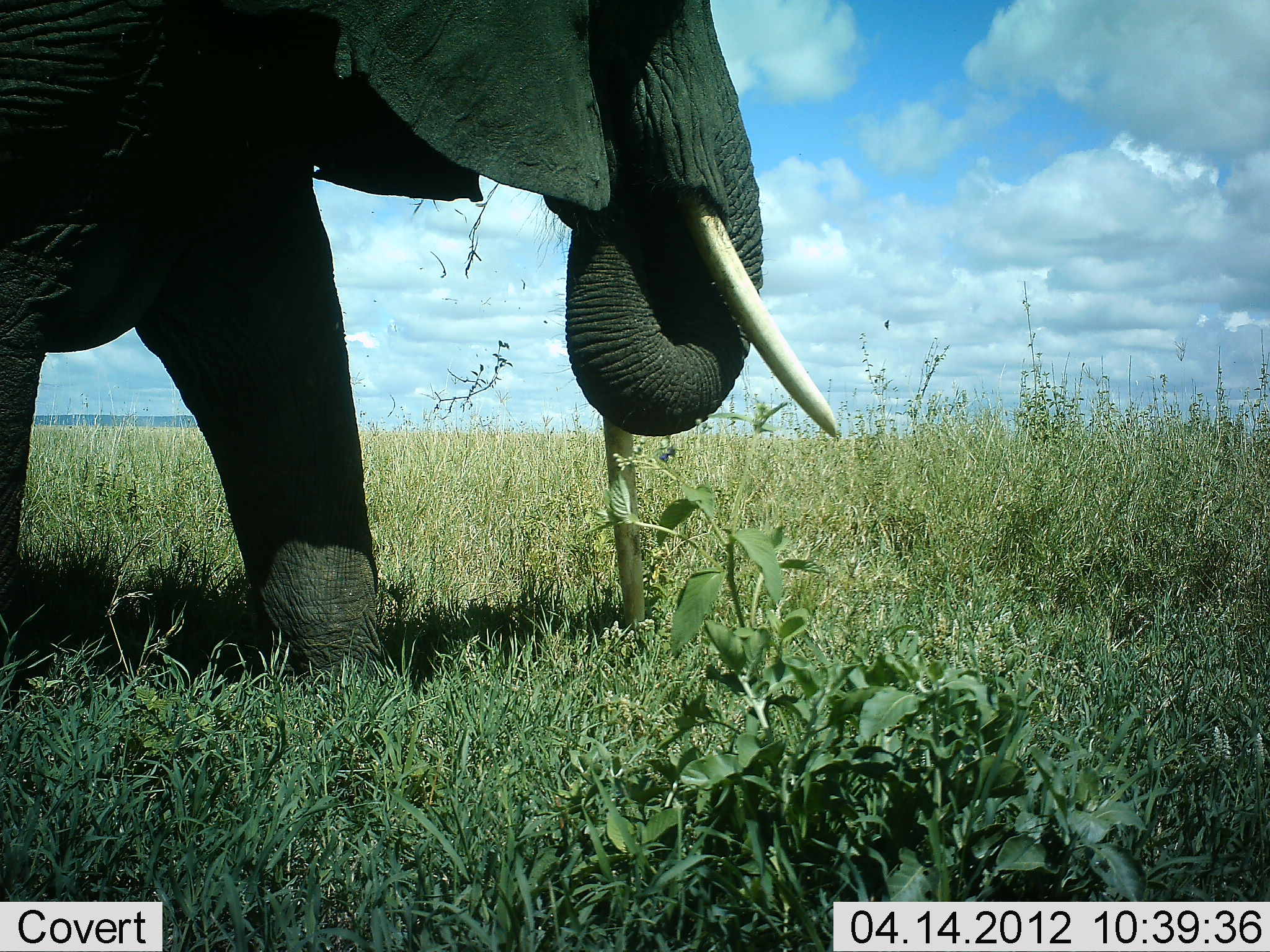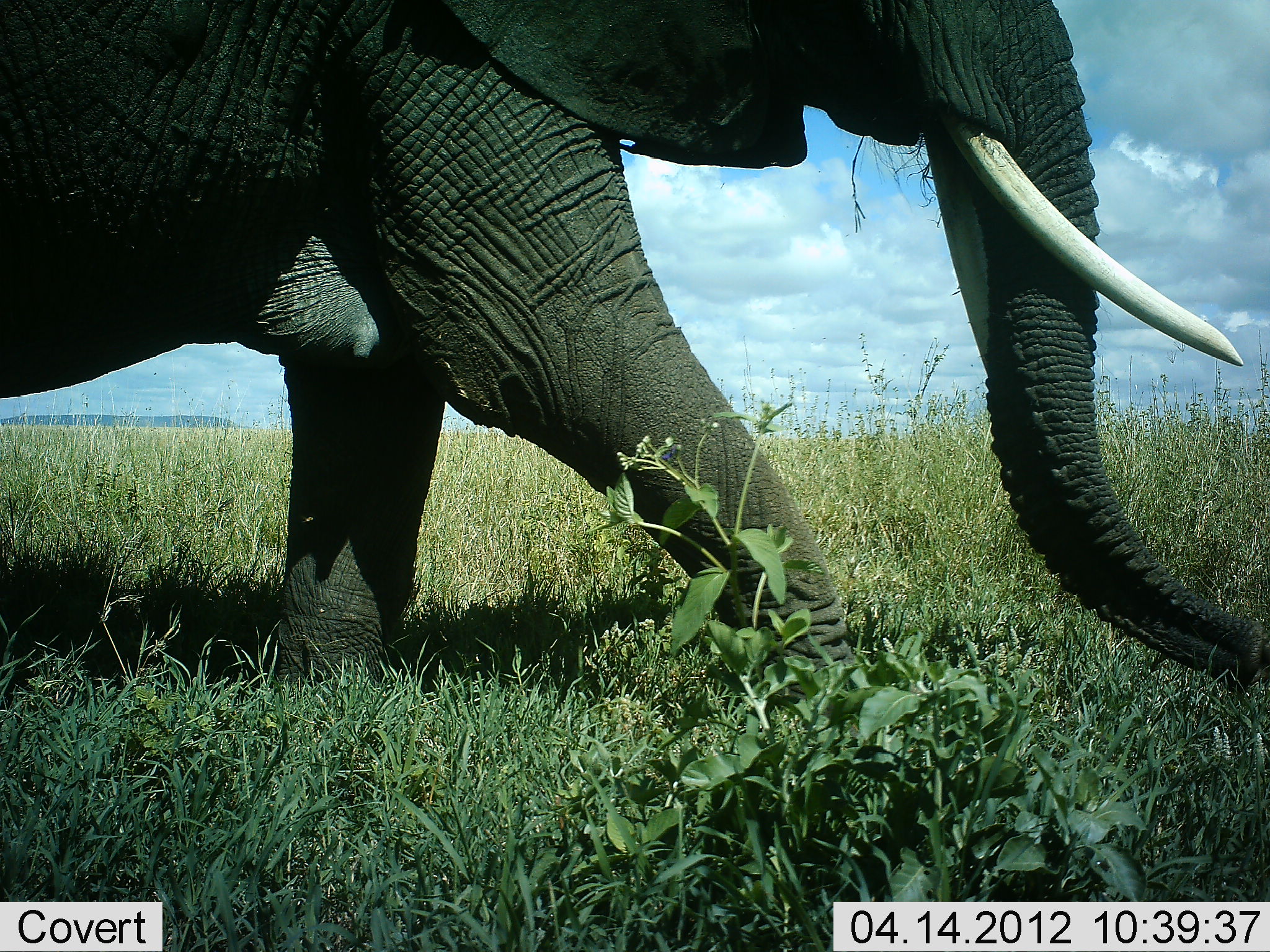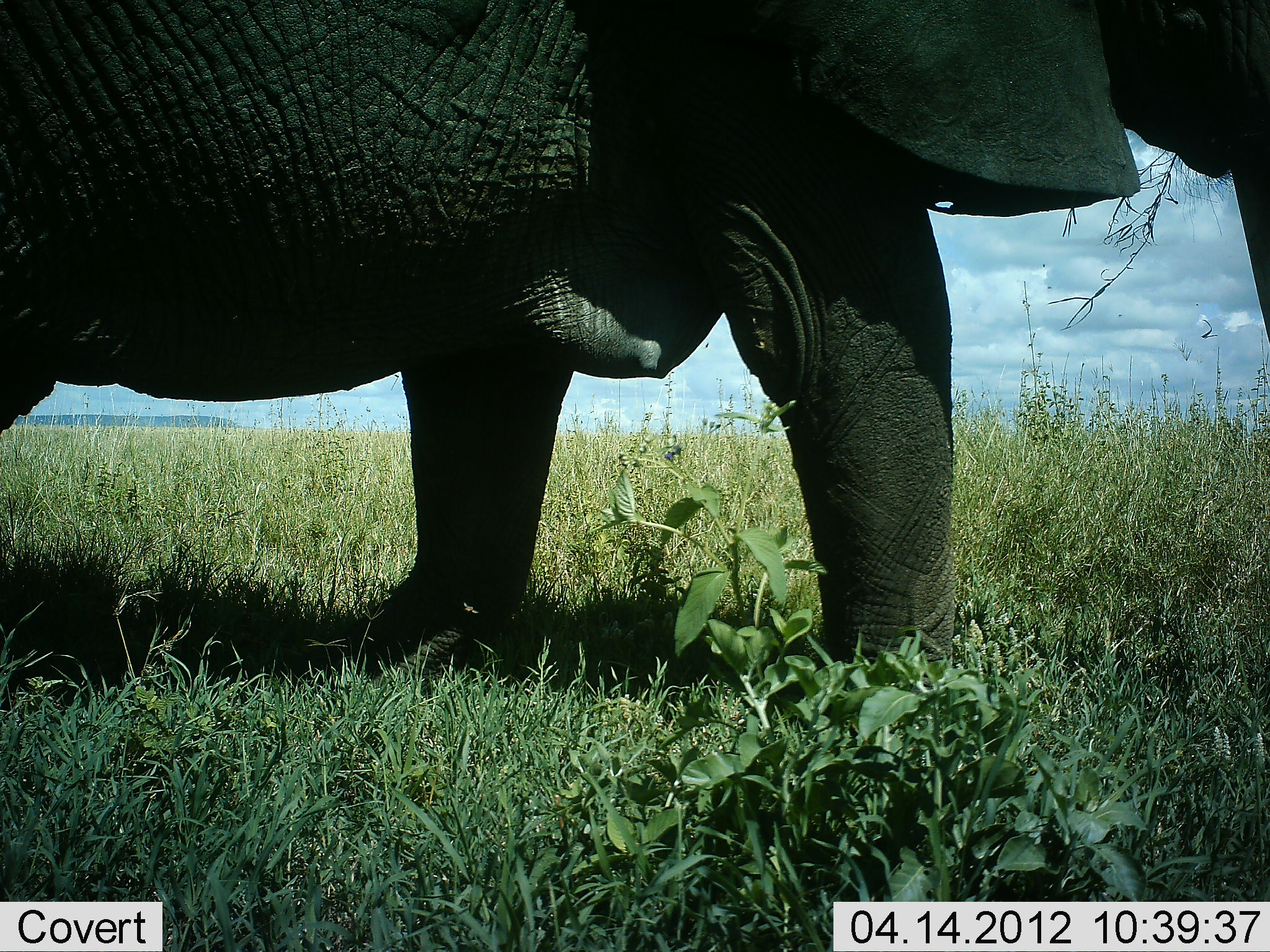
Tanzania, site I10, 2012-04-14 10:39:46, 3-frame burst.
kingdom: Animalia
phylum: Chordata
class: Mammalia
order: Proboscidea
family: Elephantidae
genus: Loxodonta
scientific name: Loxodonta africana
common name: african bush elephant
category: elephant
Elephant (african bush elephant) (Loxodonta africana), count 1. Behavior (volunteer vote fractions): standing 4%, resting 0%, moving 76%, interacting 0%. Young present (vote fraction): 0%. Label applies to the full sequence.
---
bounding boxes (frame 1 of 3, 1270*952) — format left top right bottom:
animal: 3 0 840 724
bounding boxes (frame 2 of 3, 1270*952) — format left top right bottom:
animal: 0 0 1267 713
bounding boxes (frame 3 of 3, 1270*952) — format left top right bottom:
animal: 3 0 1268 688